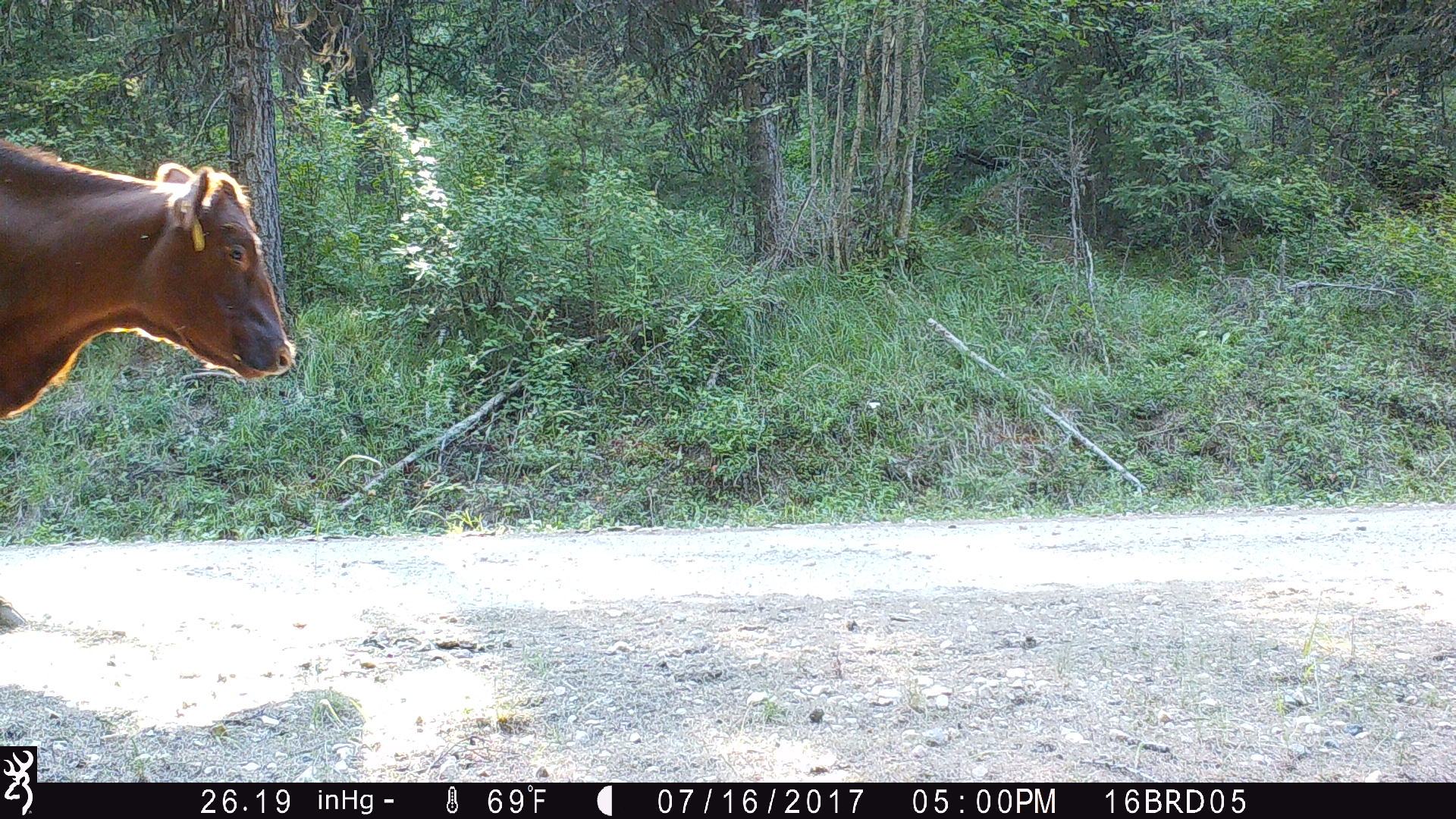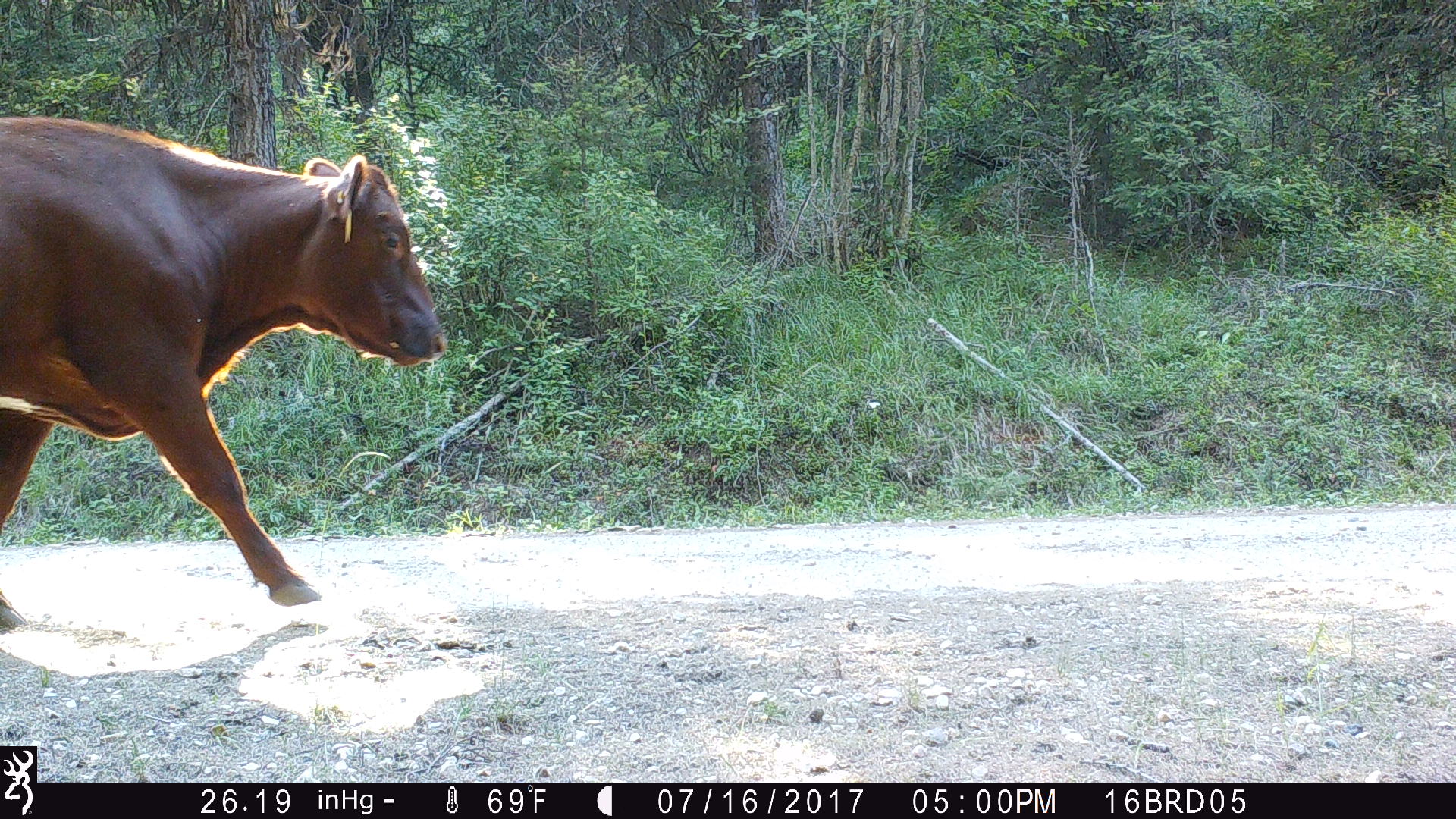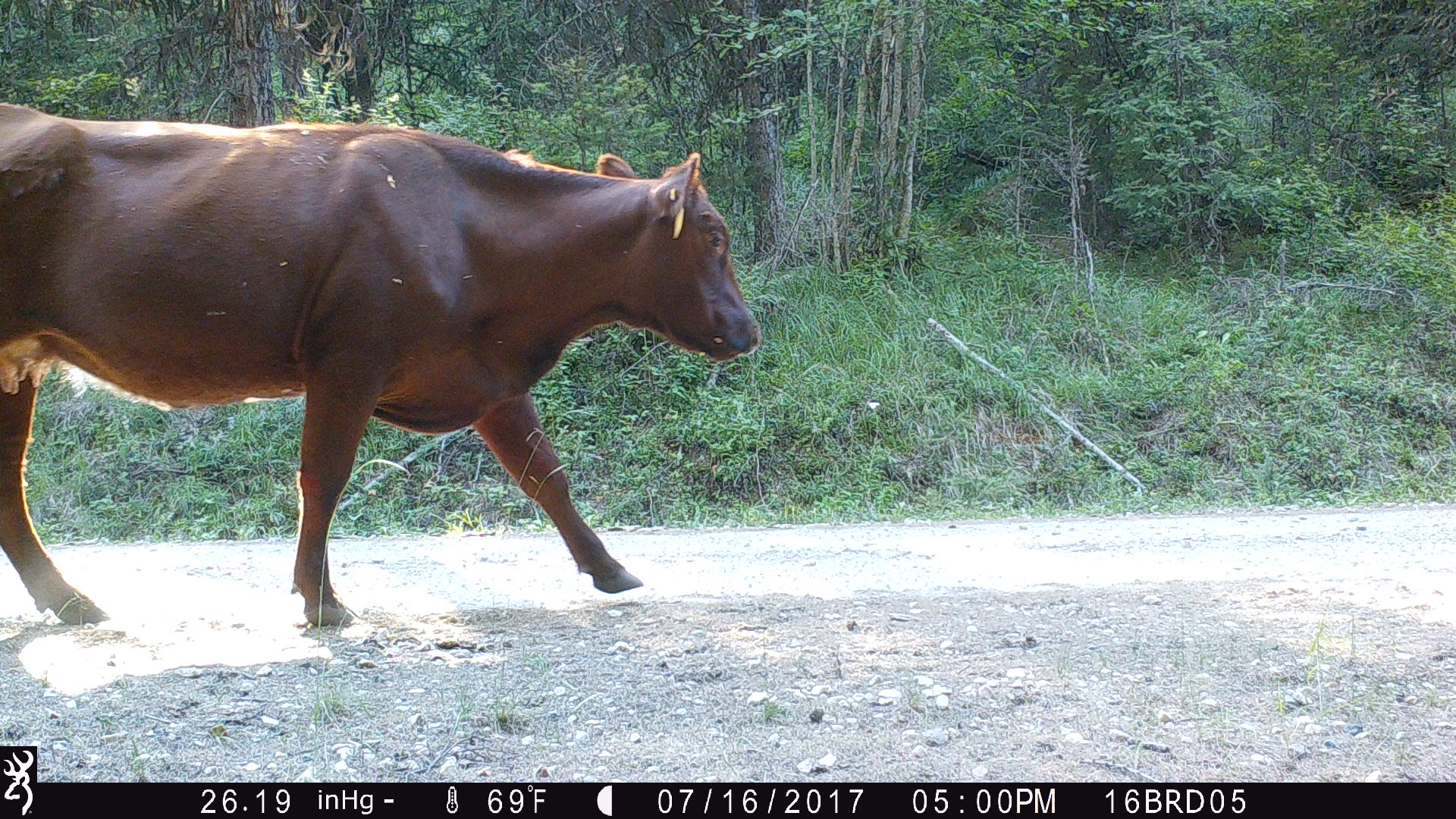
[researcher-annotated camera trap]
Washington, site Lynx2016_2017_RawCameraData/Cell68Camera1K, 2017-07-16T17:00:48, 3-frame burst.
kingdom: Animalia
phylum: Chordata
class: Mammalia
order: Artiodactyla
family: Bovidae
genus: Bos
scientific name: Bos taurus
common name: domestic cattle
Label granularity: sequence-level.